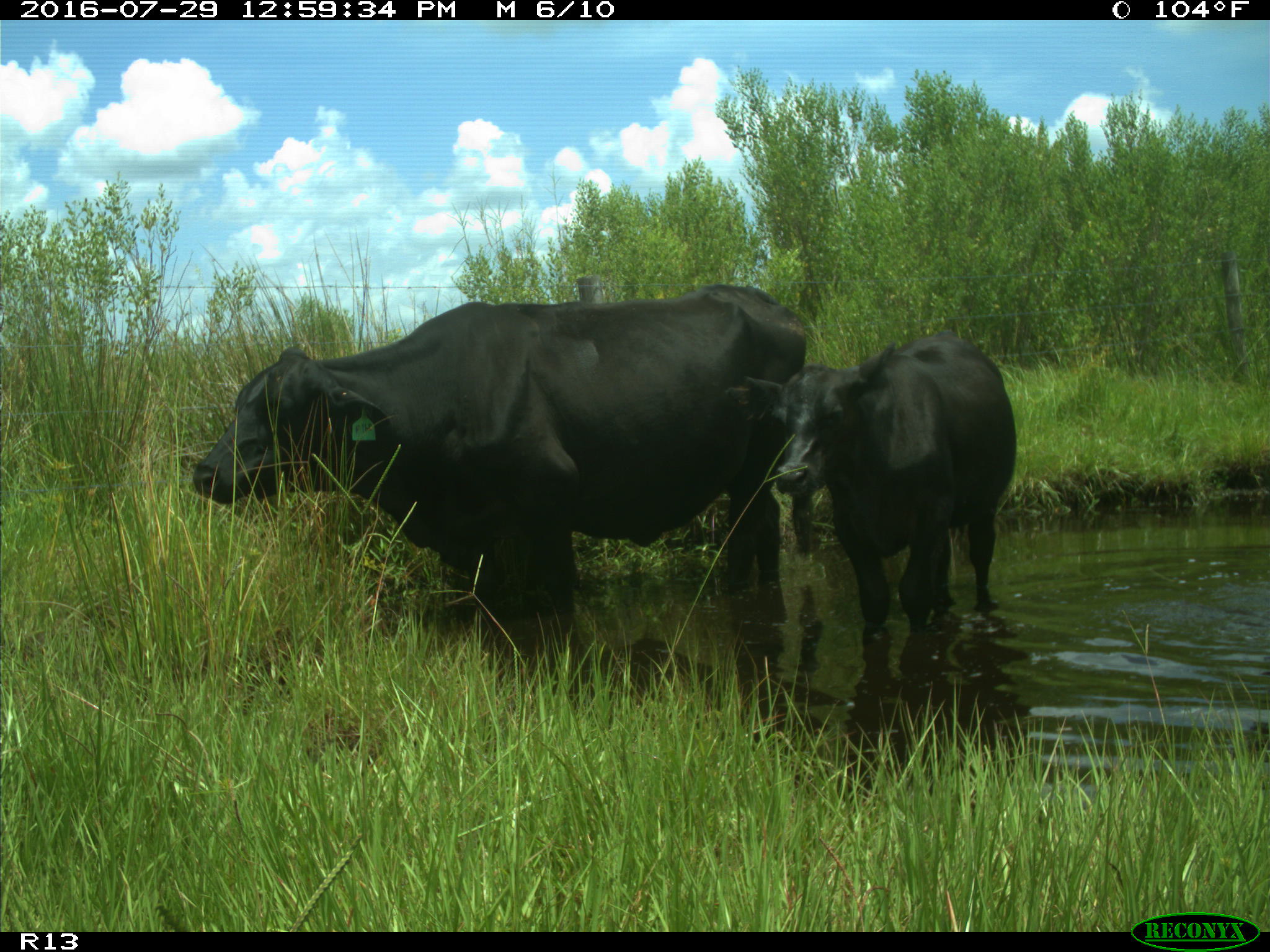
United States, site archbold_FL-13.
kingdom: Animalia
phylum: Chordata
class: Mammalia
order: Artiodactyla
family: Bovidae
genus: Bos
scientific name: Bos taurus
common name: domestic cow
Bos taurus (domestic cow).